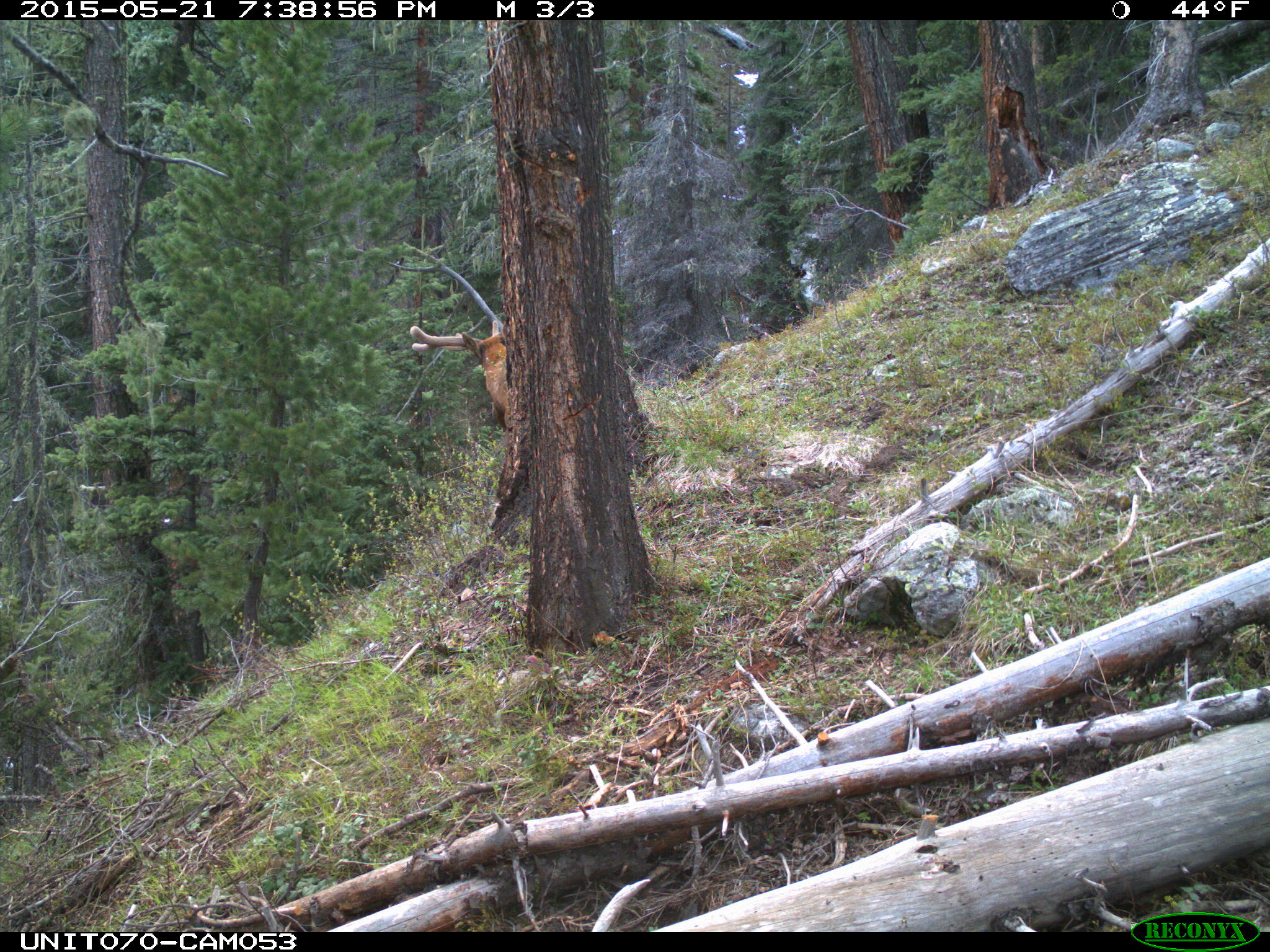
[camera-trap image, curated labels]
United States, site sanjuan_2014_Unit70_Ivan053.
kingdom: Animalia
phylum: Chordata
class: Mammalia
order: Artiodactyla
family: Cervidae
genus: Cervus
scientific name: Cervus elaphus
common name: red deer